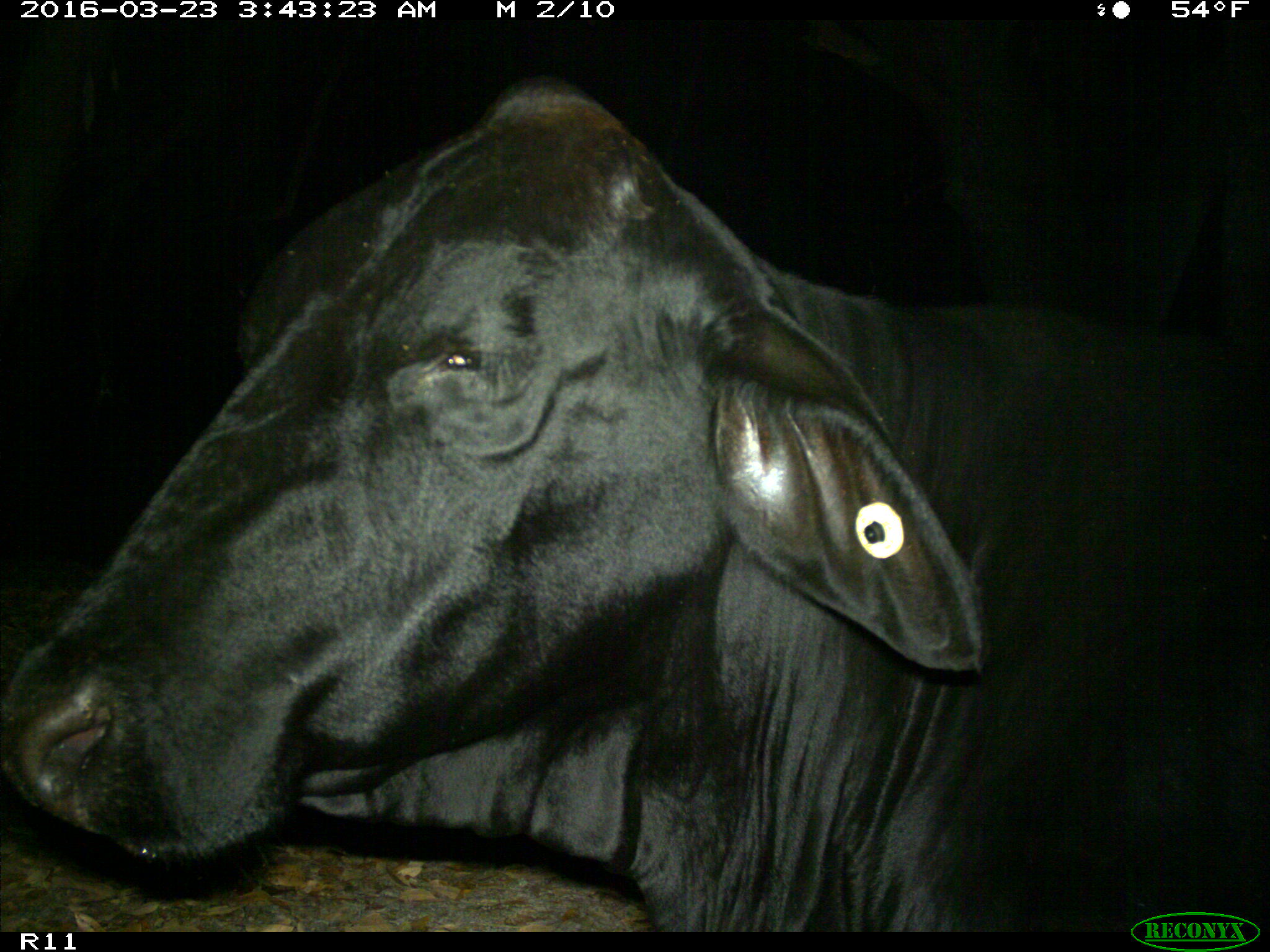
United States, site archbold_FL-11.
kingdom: Animalia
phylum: Chordata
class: Mammalia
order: Artiodactyla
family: Bovidae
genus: Bos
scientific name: Bos taurus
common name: domestic cow